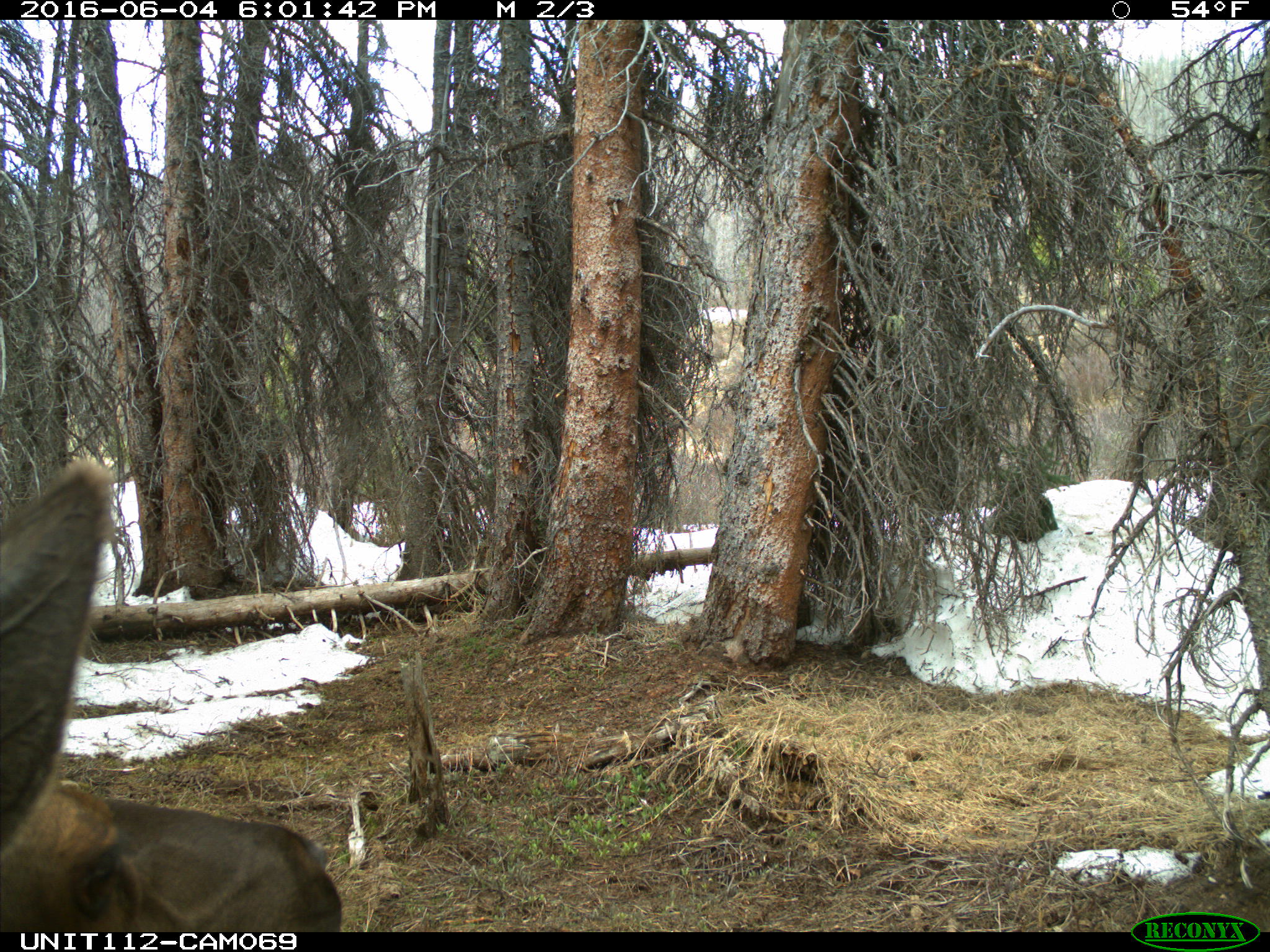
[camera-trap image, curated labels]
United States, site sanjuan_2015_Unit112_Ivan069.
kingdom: Animalia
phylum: Chordata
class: Mammalia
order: Artiodactyla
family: Cervidae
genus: Cervus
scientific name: Cervus elaphus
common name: red deer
Cervus elaphus (red deer).